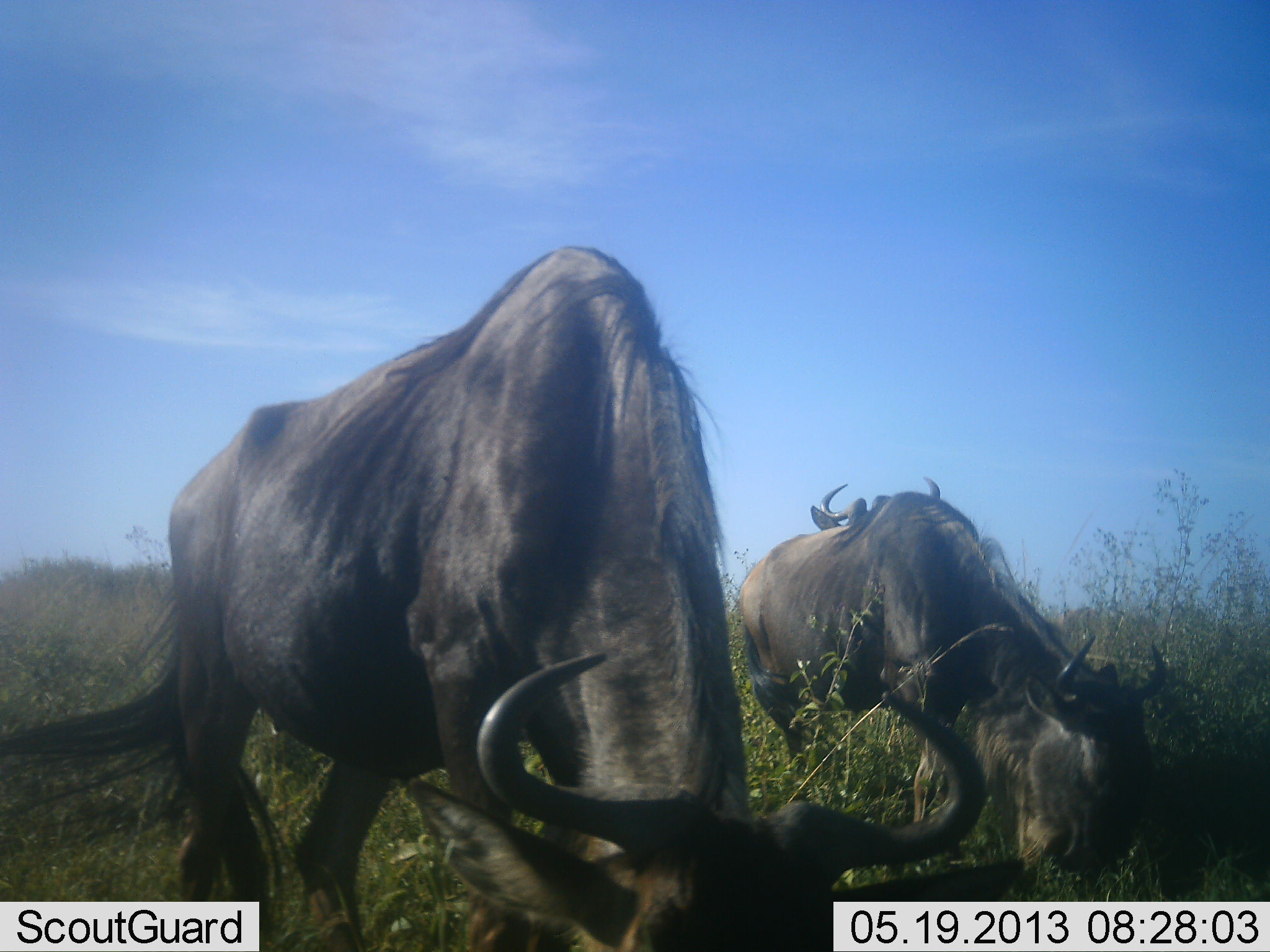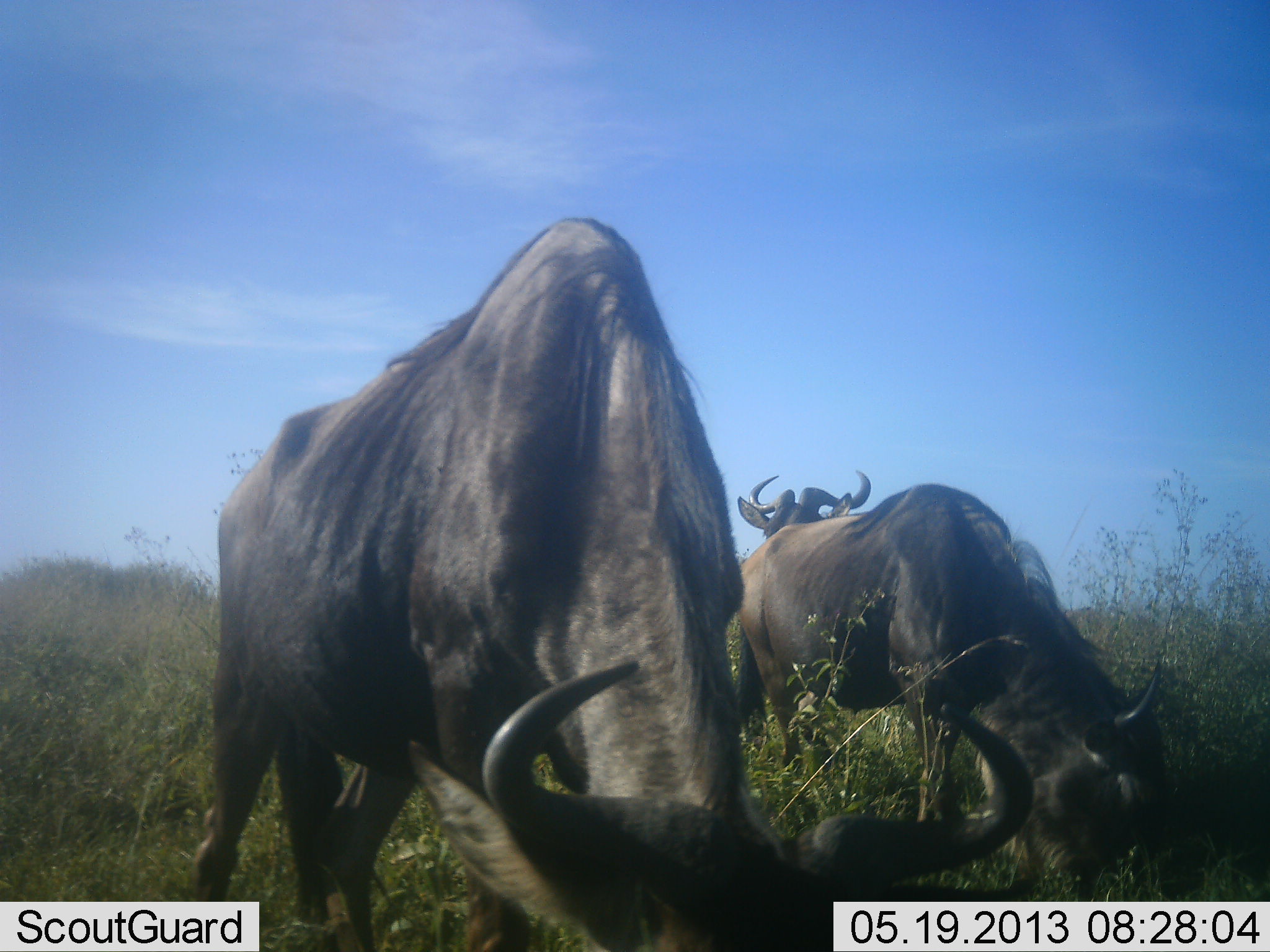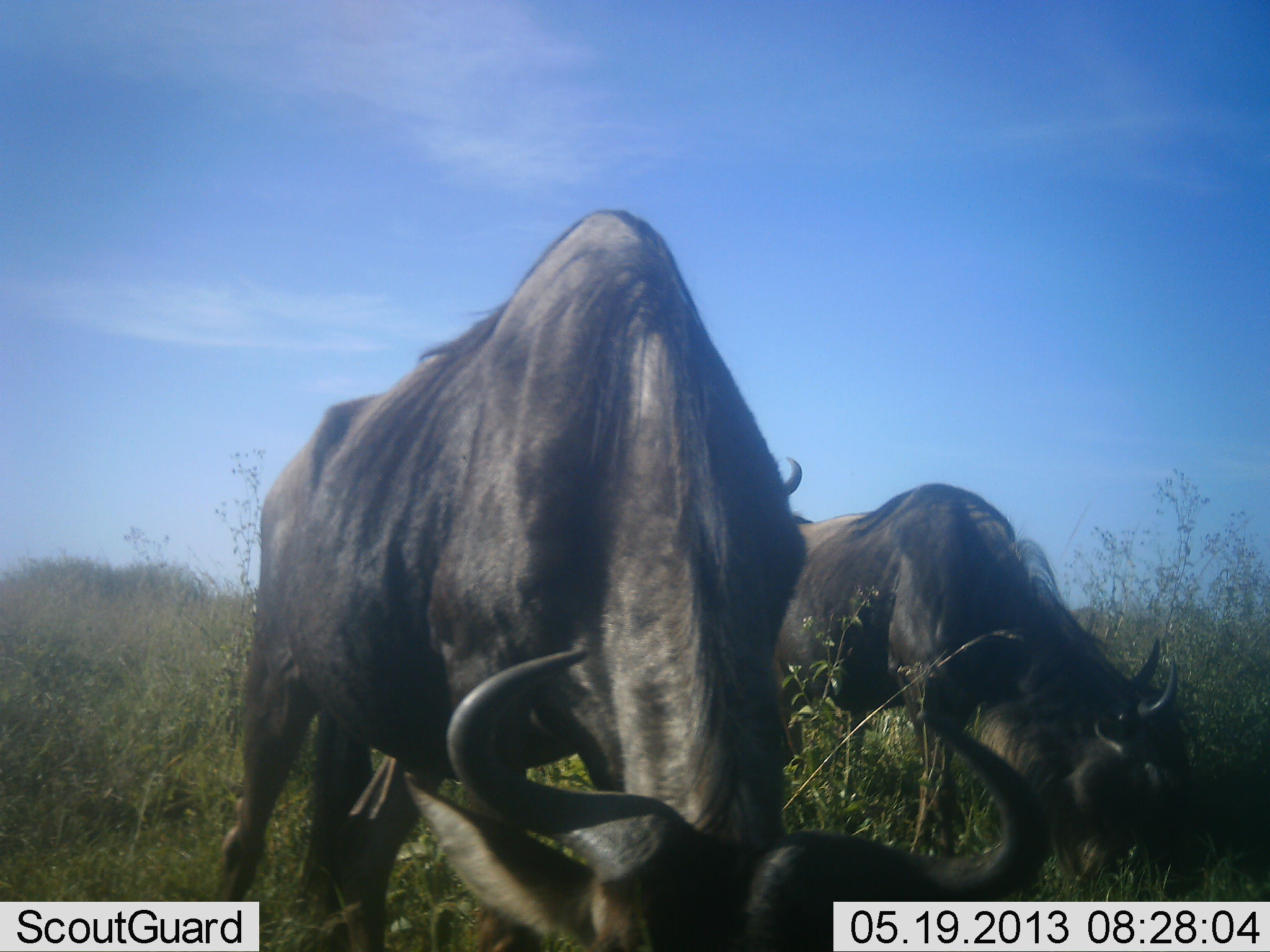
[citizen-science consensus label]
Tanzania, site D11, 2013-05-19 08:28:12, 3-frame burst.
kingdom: Animalia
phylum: Chordata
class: Mammalia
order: Artiodactyla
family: Bovidae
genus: Connochaetes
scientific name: Connochaetes taurinus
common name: blue wildebeest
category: wildebeest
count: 3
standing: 40%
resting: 0%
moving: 20%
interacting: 0%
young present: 0%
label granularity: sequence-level